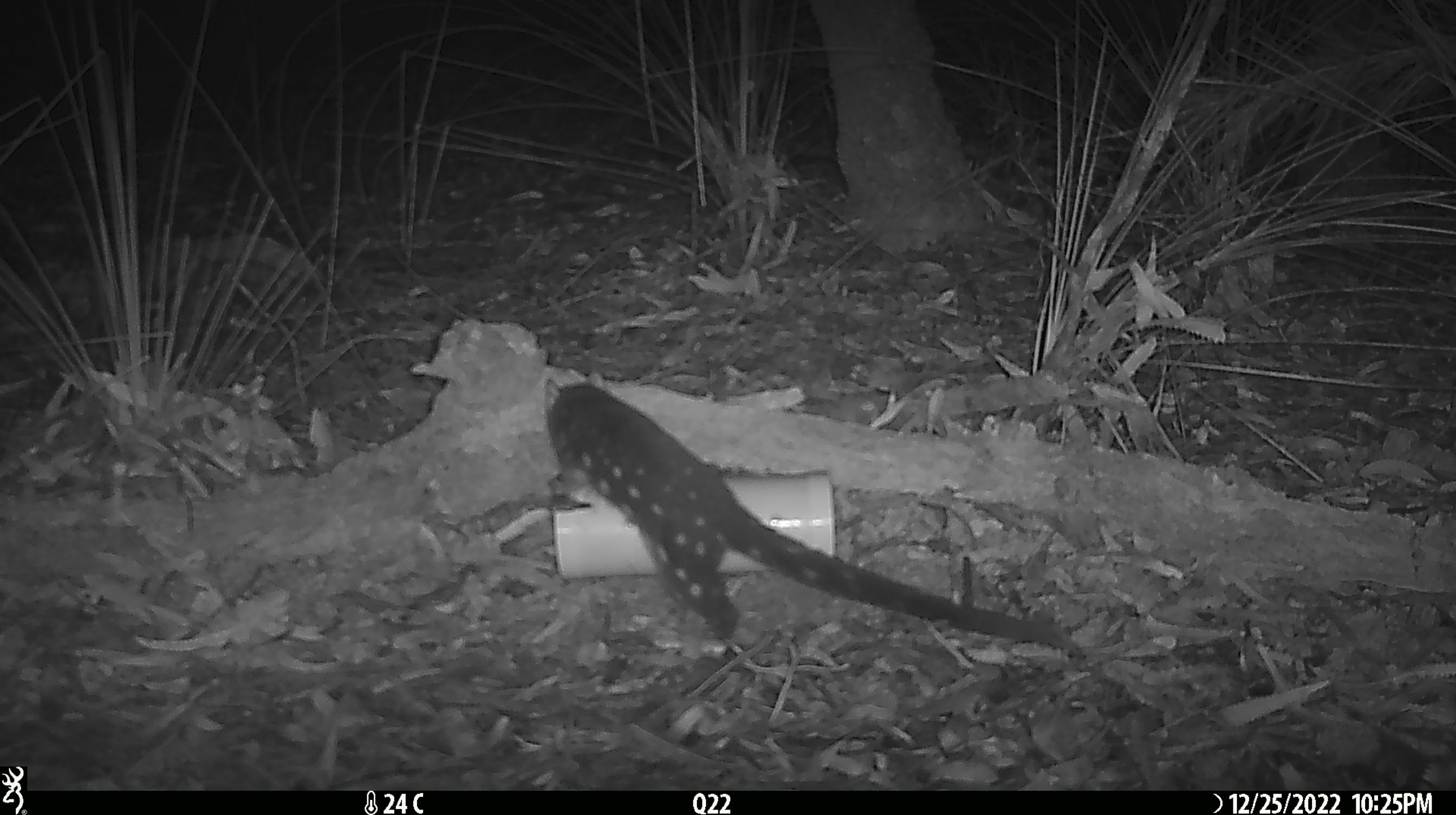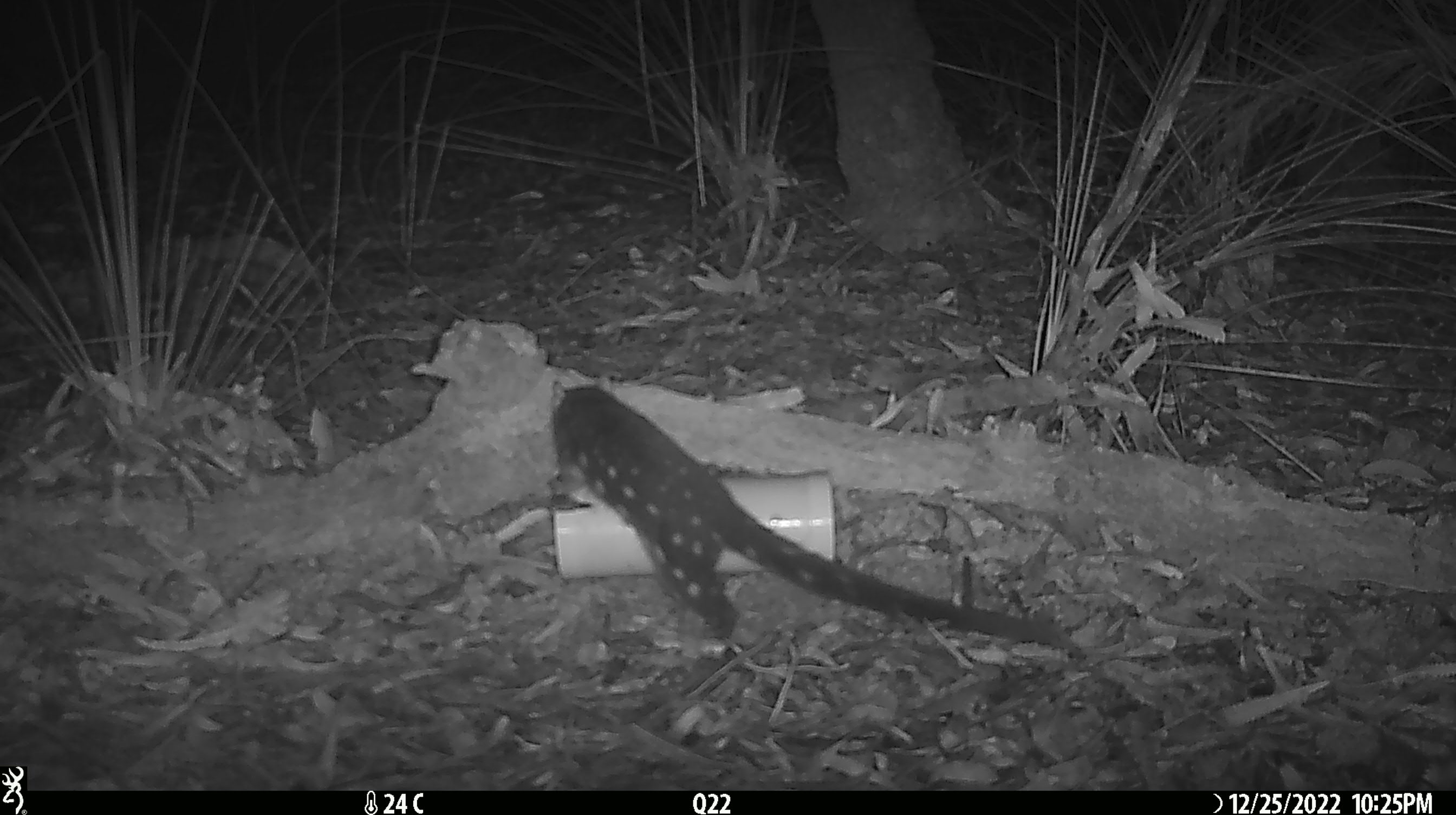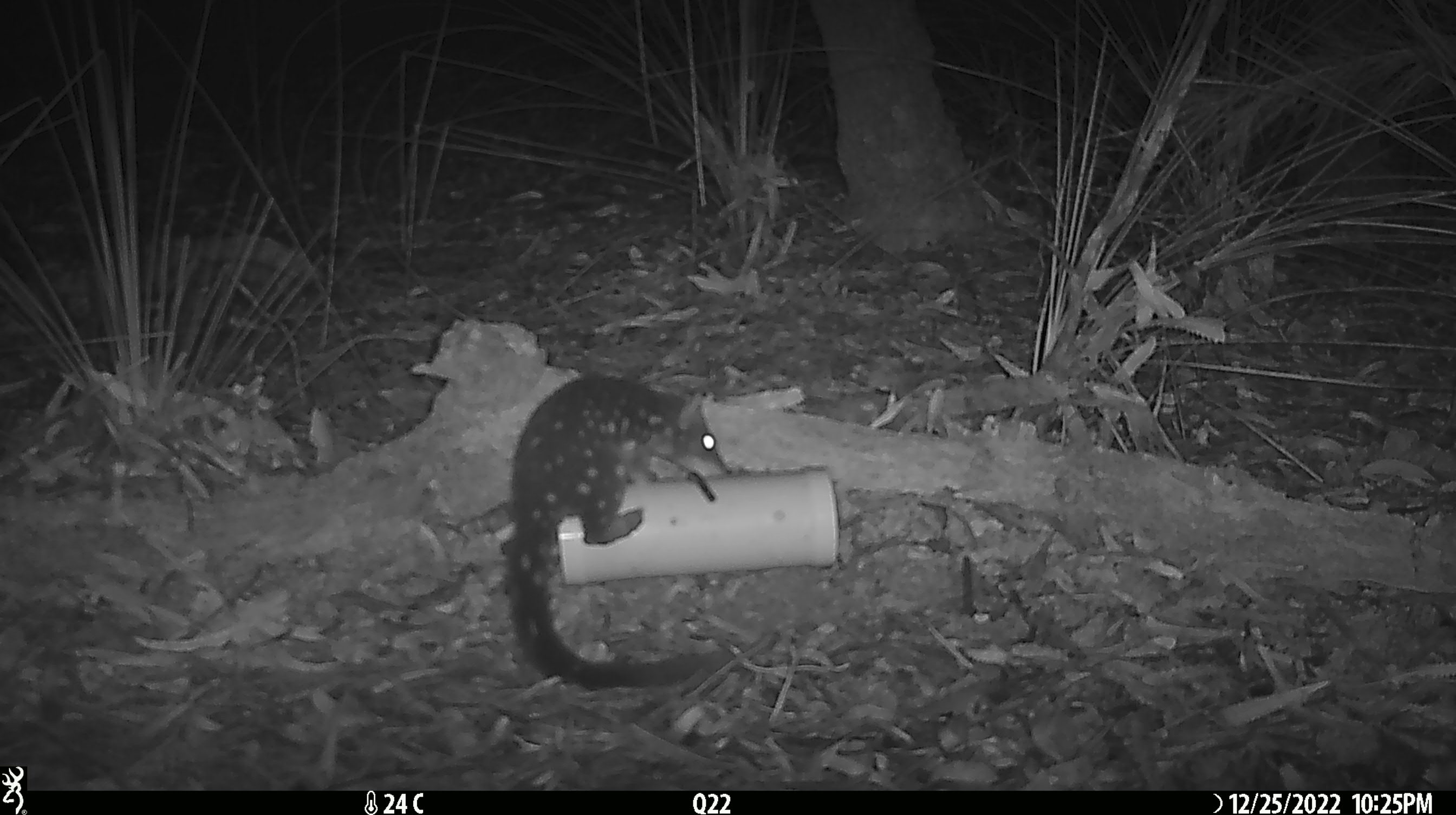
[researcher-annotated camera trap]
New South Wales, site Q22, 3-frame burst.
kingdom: Animalia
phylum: Chordata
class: Mammalia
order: Dasyuromorphia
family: Dasyuridae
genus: Dasyurus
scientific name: Dasyurus maculatus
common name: spotted-tailed quoll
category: quoll